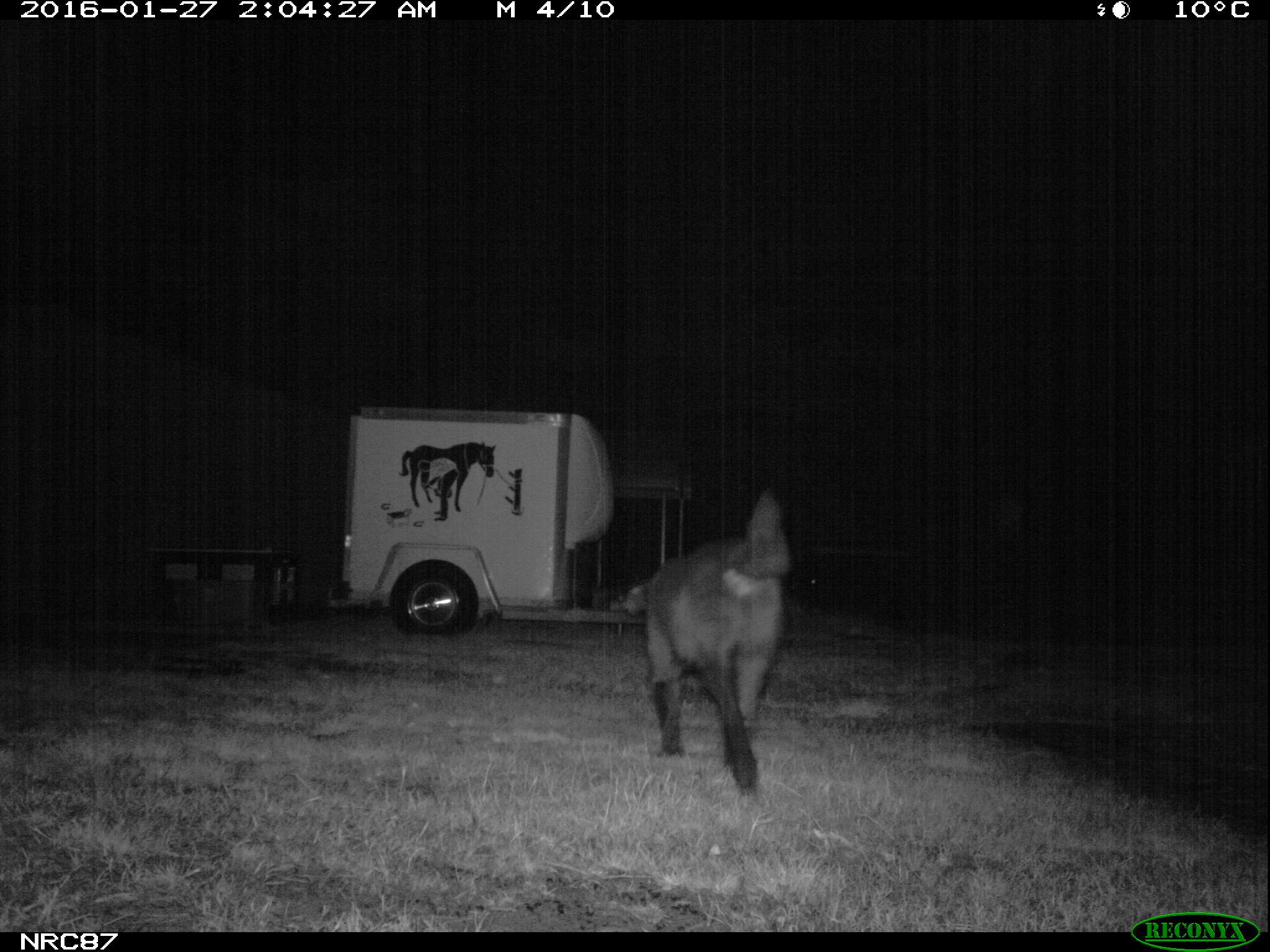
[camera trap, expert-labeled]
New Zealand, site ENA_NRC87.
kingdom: Animalia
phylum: Chordata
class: Mammalia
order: Carnivora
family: Canidae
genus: Canis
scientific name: Canis familiaris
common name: domestic dog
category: dog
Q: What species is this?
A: Dog (domestic dog) (Canis familiaris).